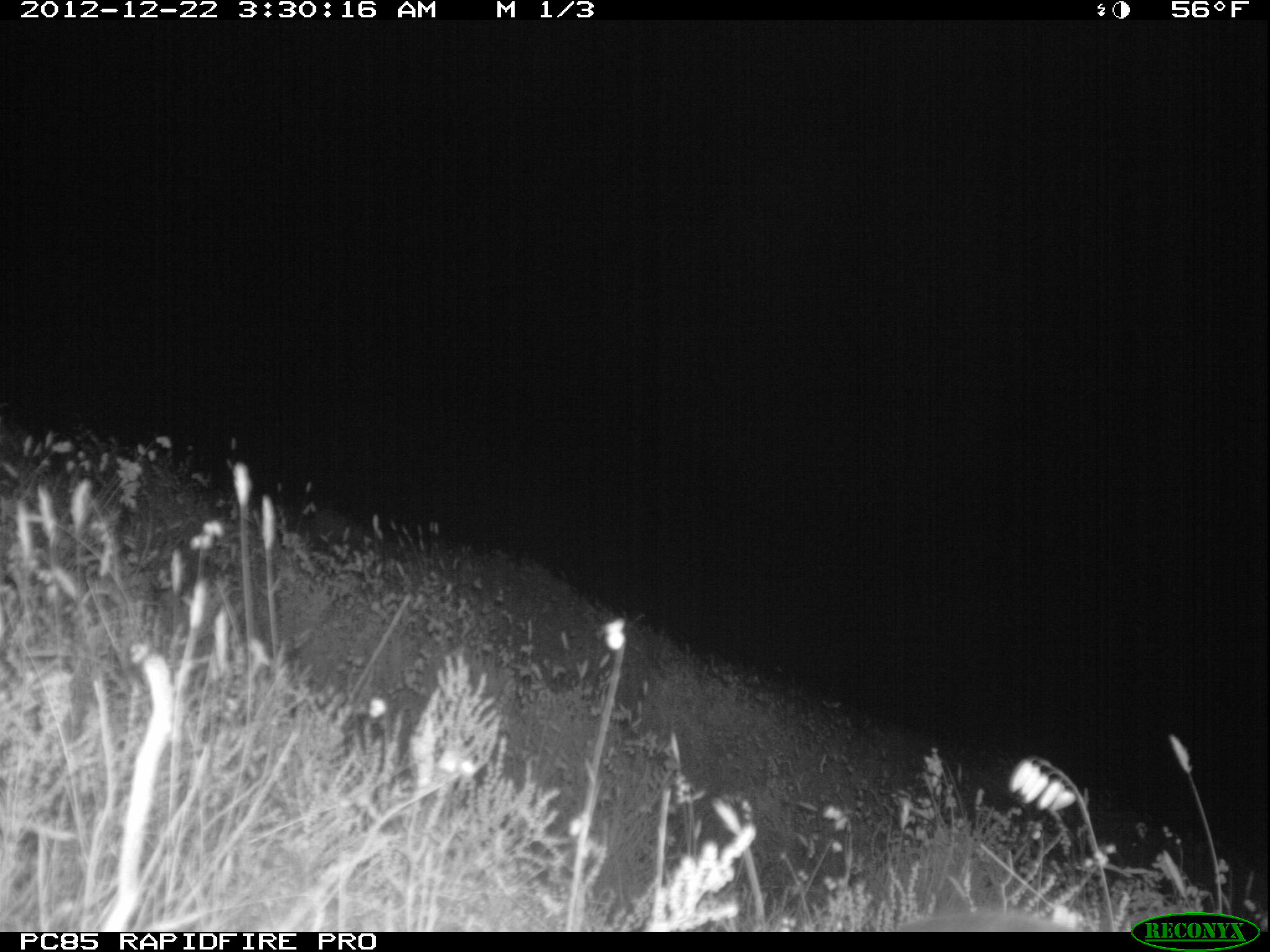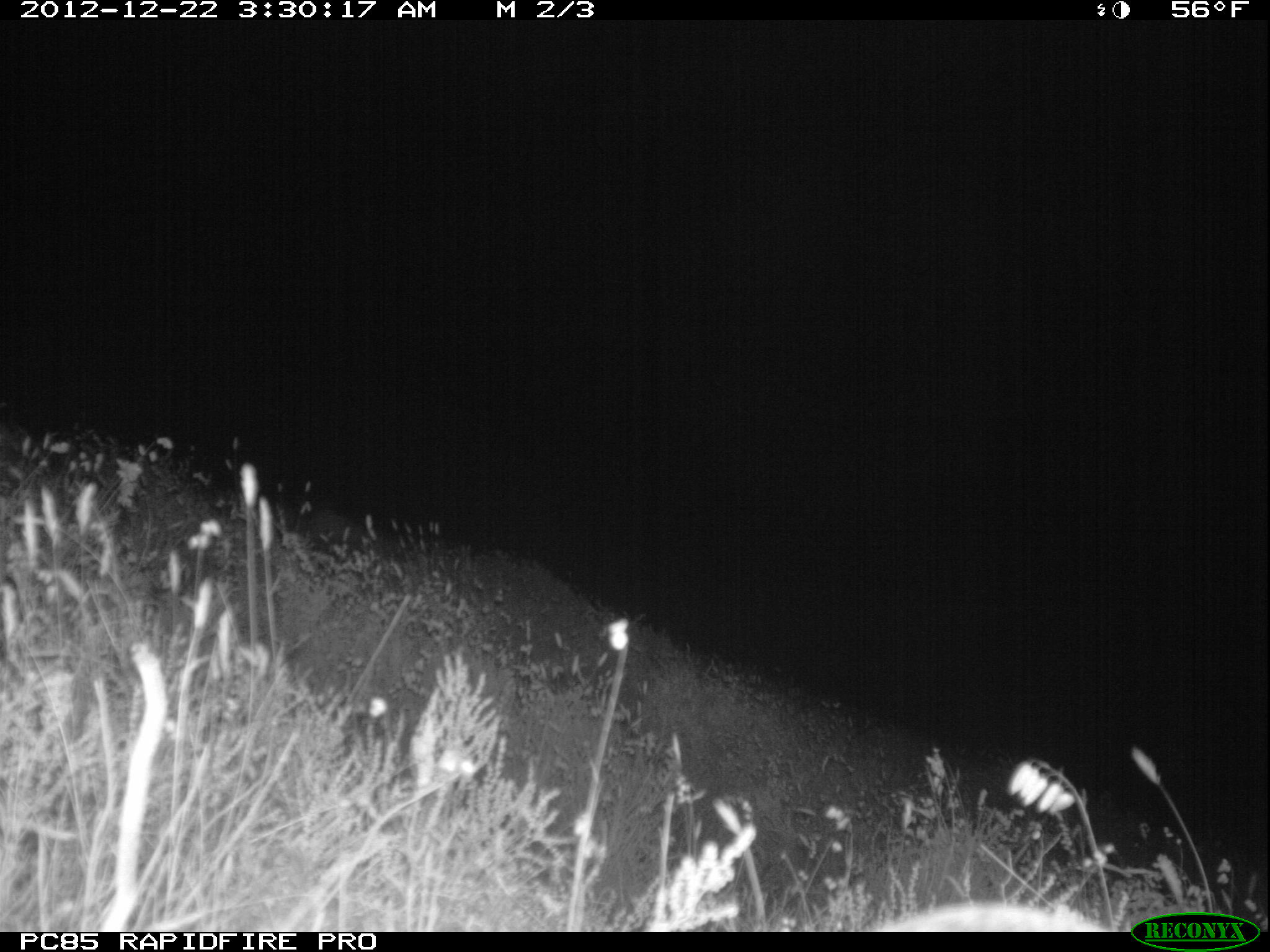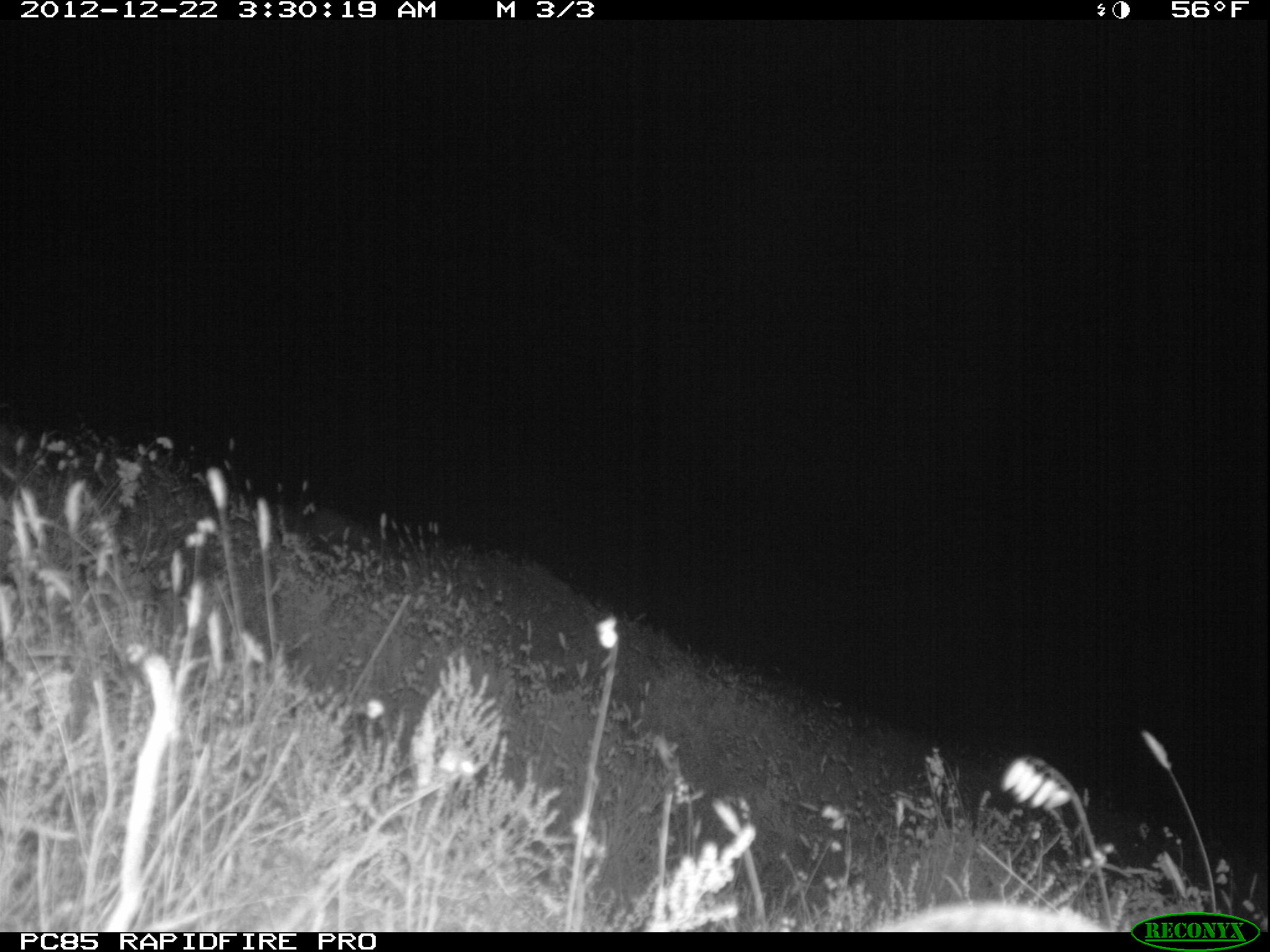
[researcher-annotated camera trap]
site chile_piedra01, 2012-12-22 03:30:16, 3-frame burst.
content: unidentified animal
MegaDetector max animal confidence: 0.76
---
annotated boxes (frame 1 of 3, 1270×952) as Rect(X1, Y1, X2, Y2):
unknown: Rect(878, 902, 1076, 933)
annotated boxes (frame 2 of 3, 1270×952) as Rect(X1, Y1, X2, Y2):
unknown: Rect(865, 901, 1111, 933)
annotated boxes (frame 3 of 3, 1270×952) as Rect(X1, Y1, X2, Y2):
unknown: Rect(852, 900, 1111, 933)